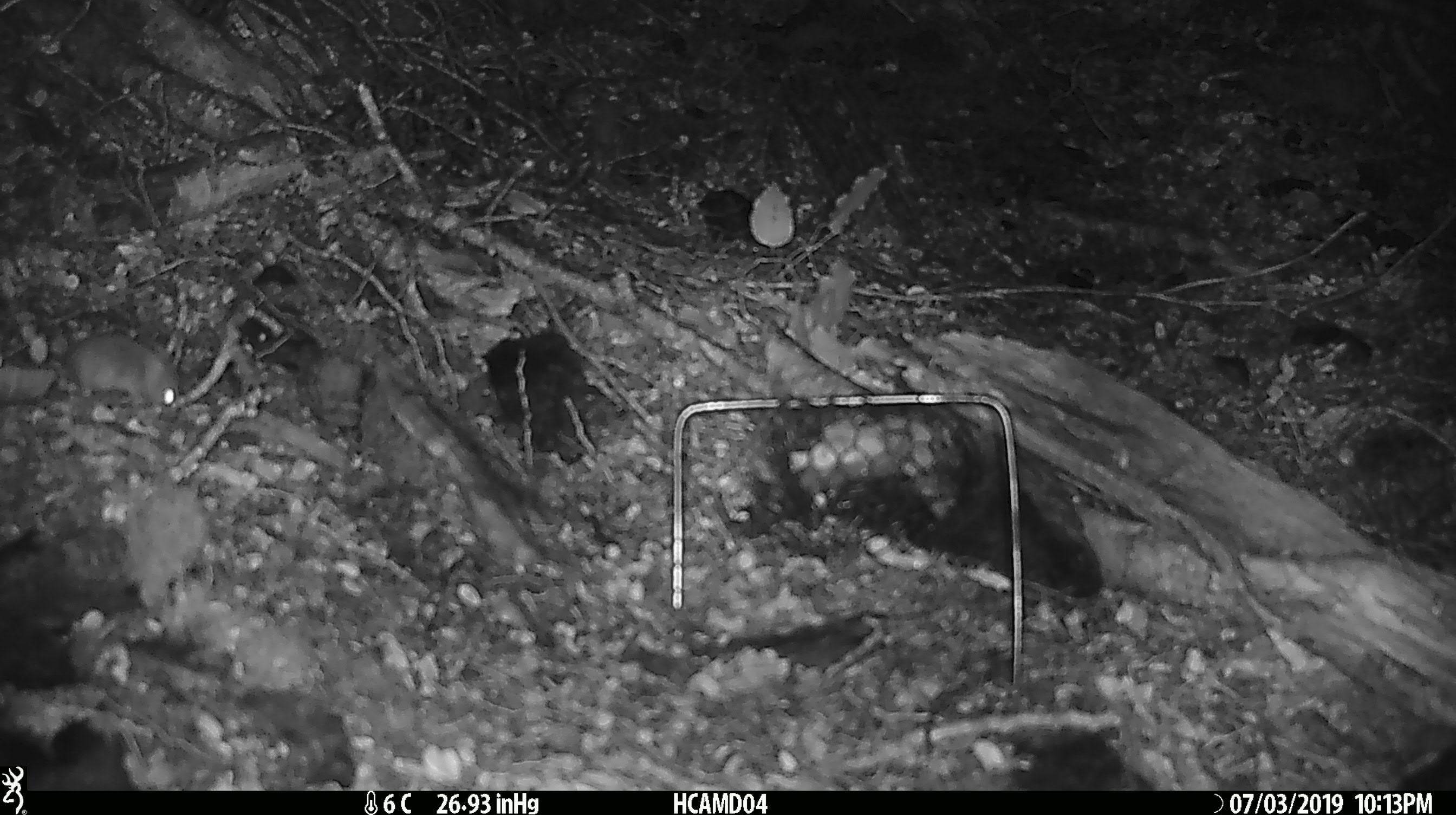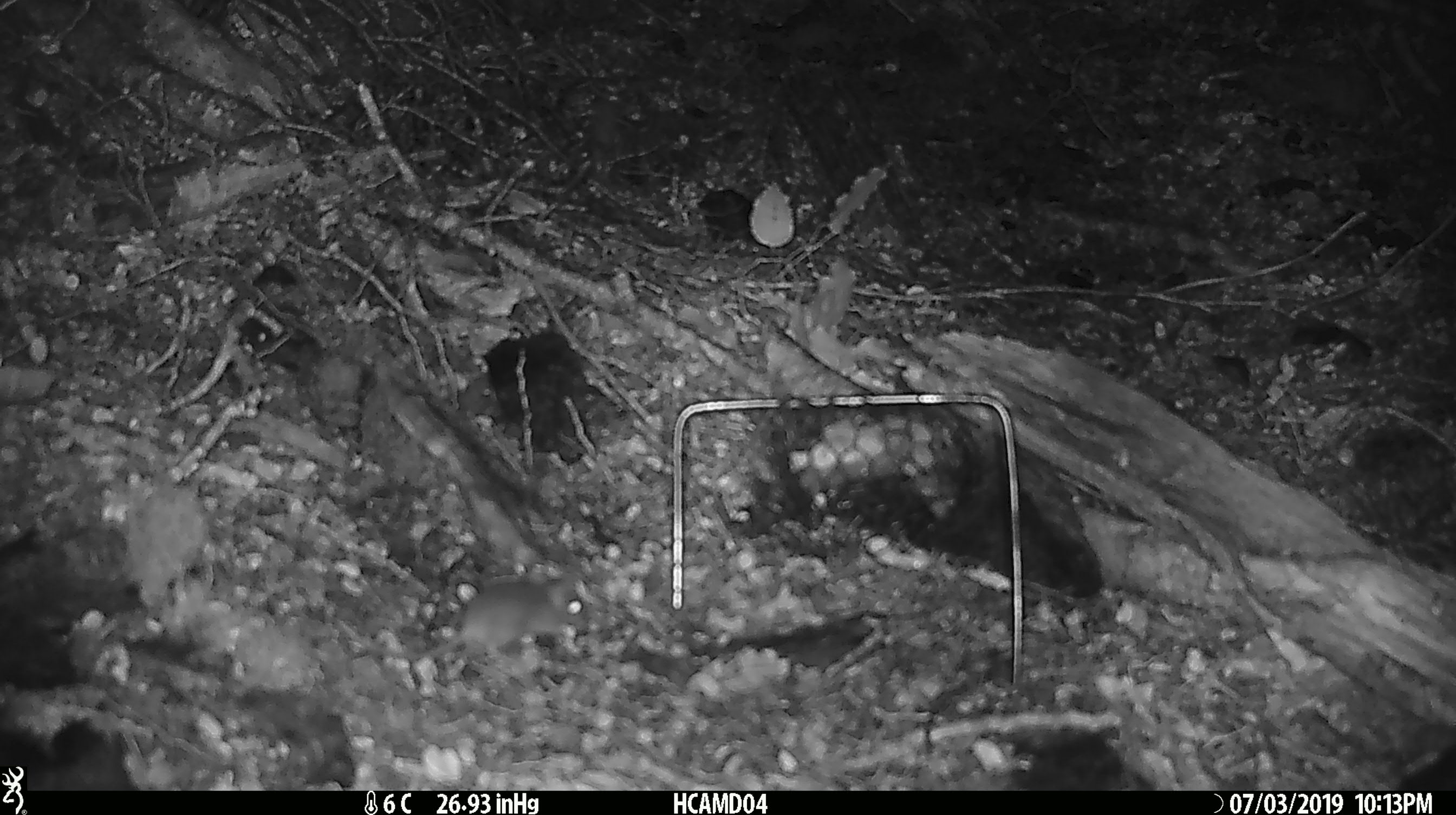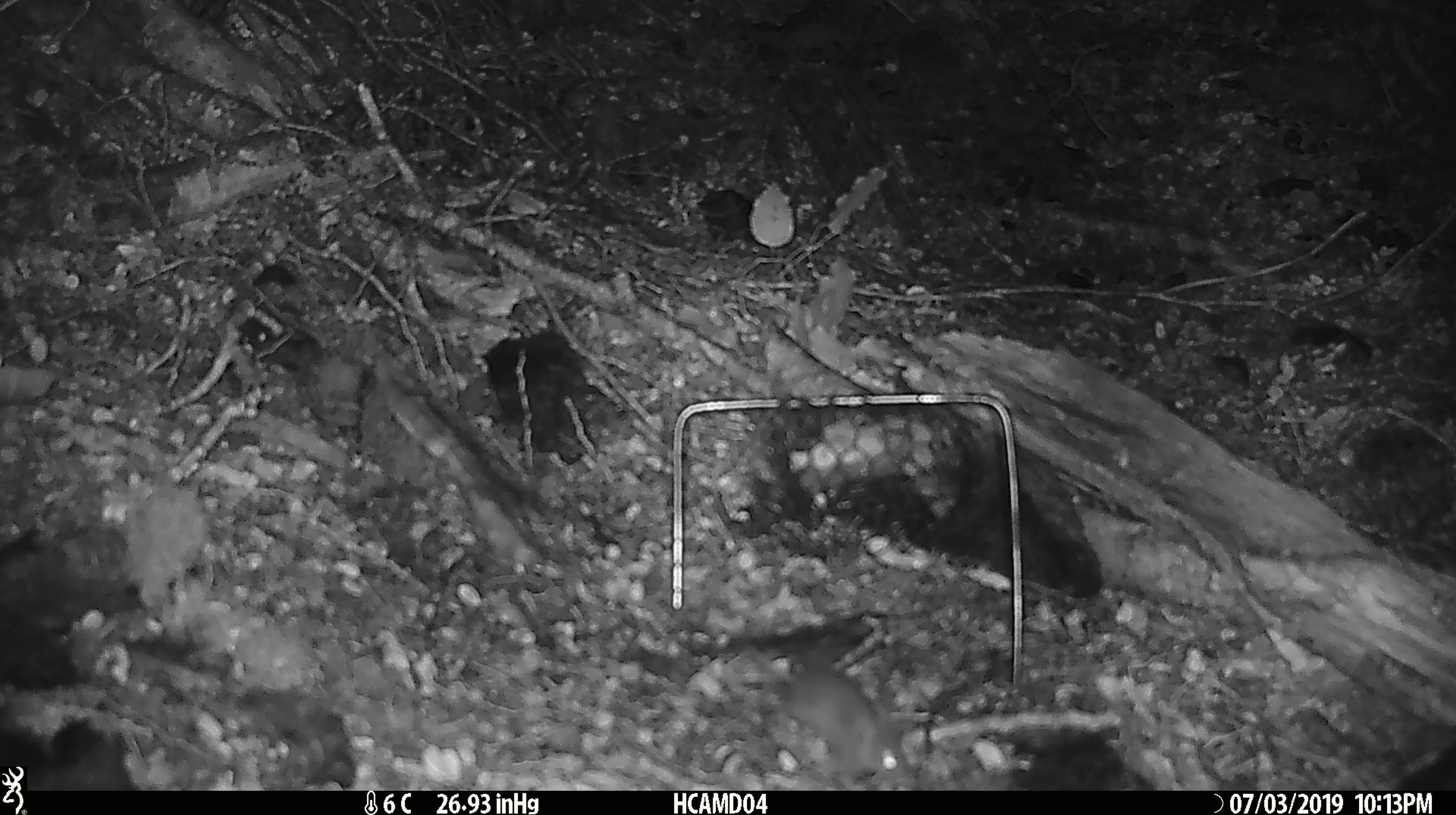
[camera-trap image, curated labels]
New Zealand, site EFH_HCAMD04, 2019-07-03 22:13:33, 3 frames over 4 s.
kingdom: Animalia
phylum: Chordata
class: Mammalia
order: Rodentia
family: Muridae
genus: Mus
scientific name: Mus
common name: mouse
Mouse (Mus).